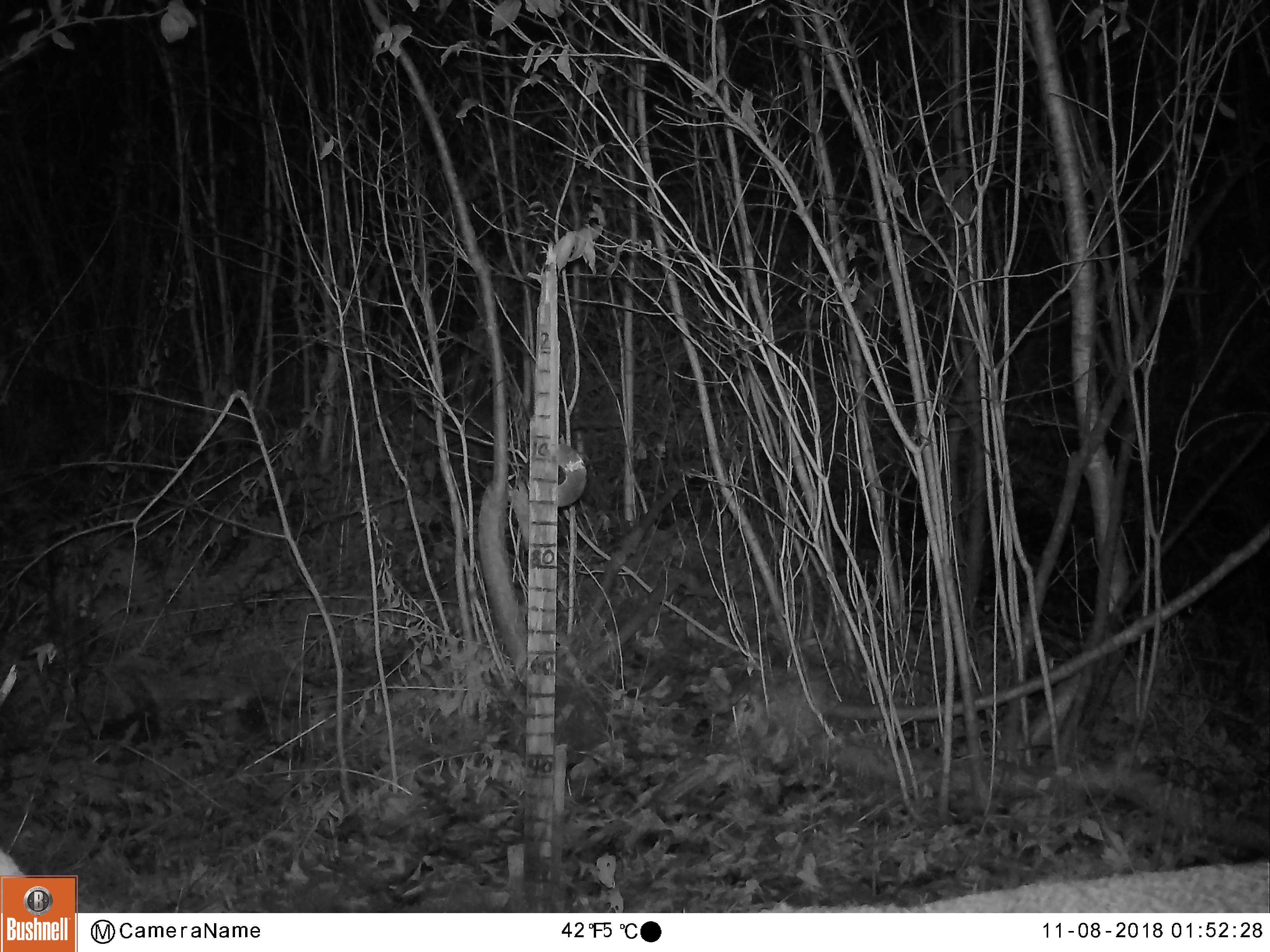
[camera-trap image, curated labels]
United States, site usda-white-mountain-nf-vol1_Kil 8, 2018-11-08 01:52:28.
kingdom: Animalia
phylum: Chordata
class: Mammalia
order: Artiodactyla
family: Cervidae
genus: Odocoileus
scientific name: Odocoileus virginianus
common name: white-tailed deer